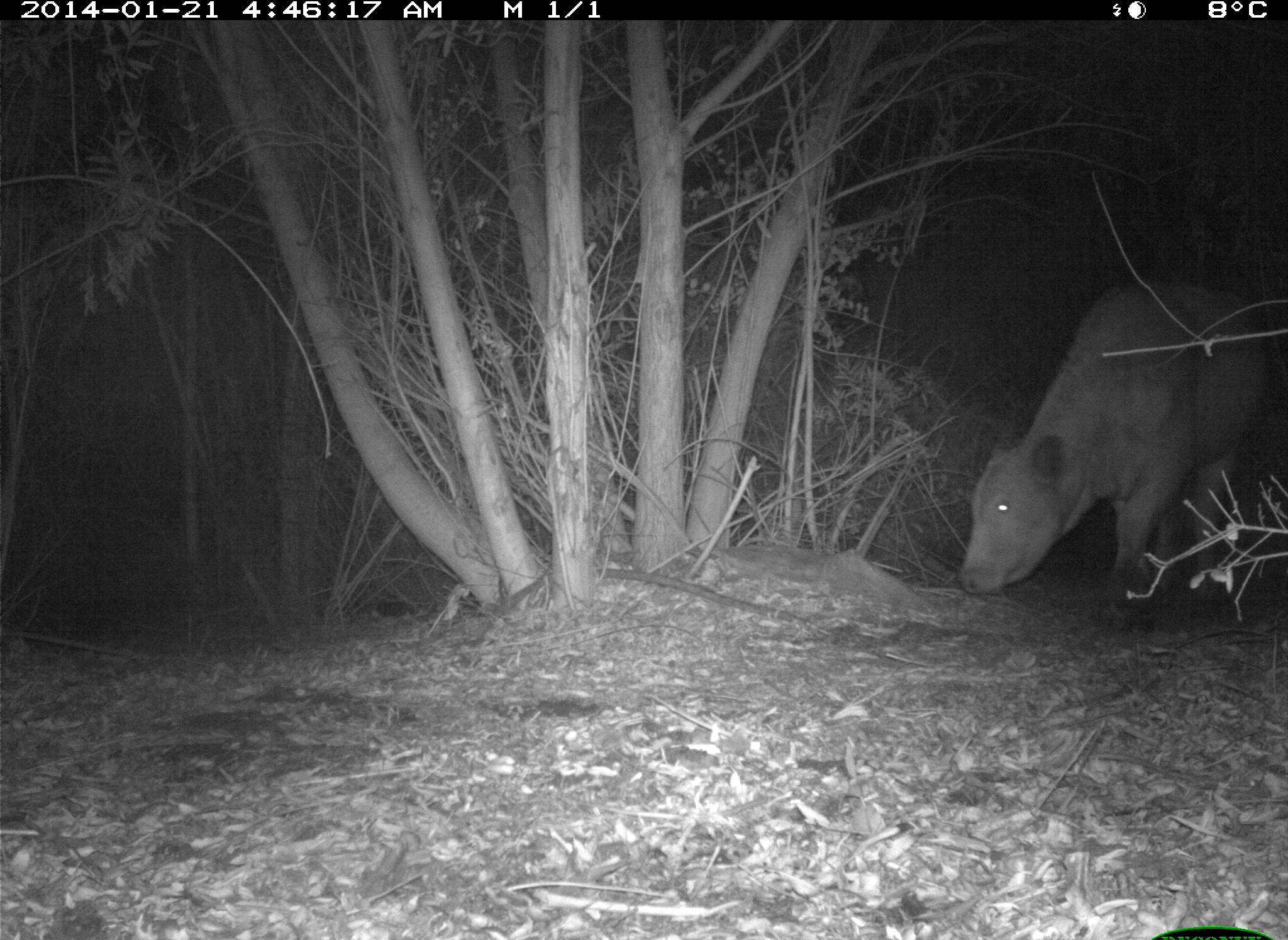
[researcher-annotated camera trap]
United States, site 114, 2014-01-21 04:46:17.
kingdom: Animalia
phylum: Chordata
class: Mammalia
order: Artiodactyla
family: Bovidae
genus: Bos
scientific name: Bos taurus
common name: cow